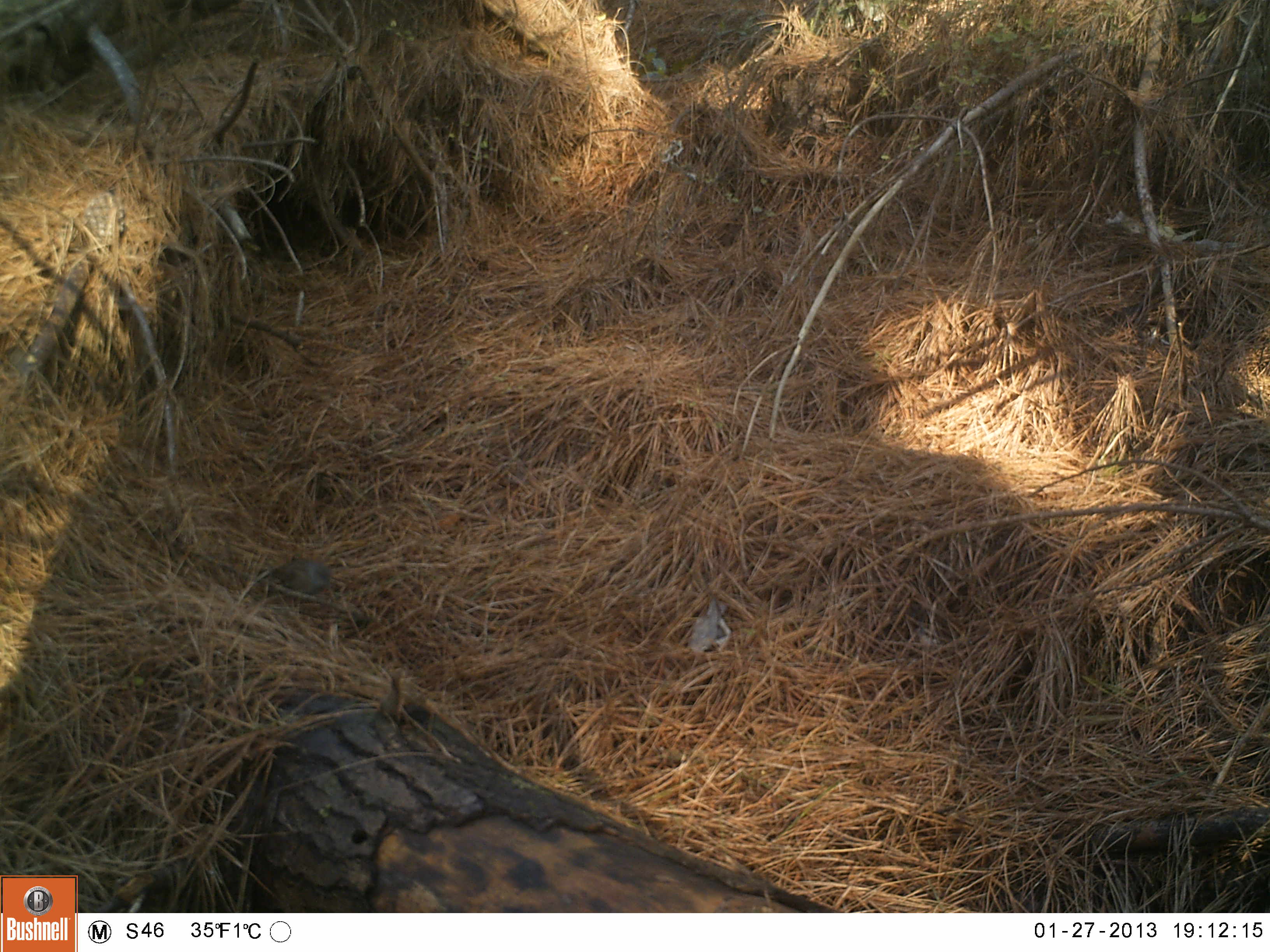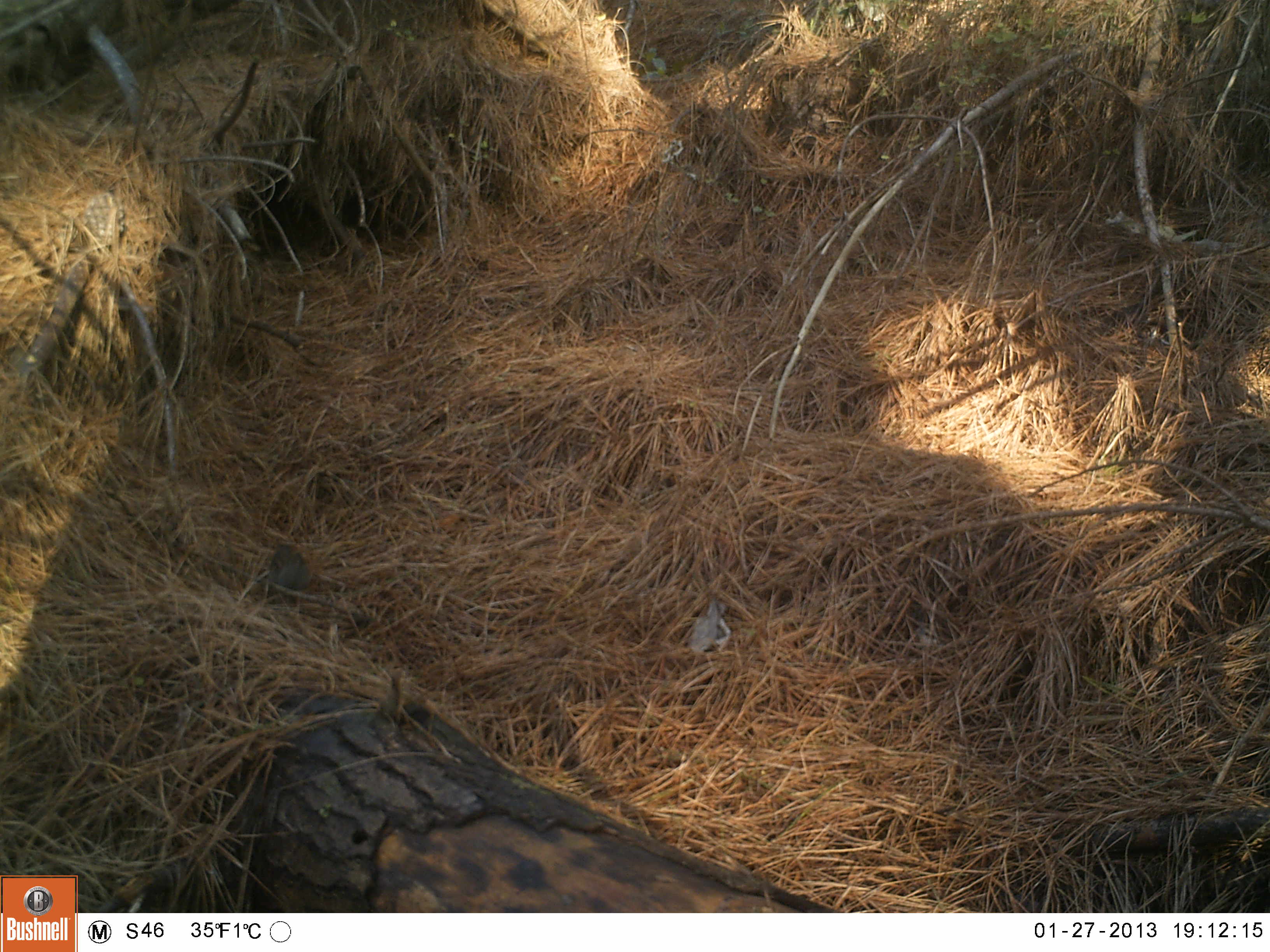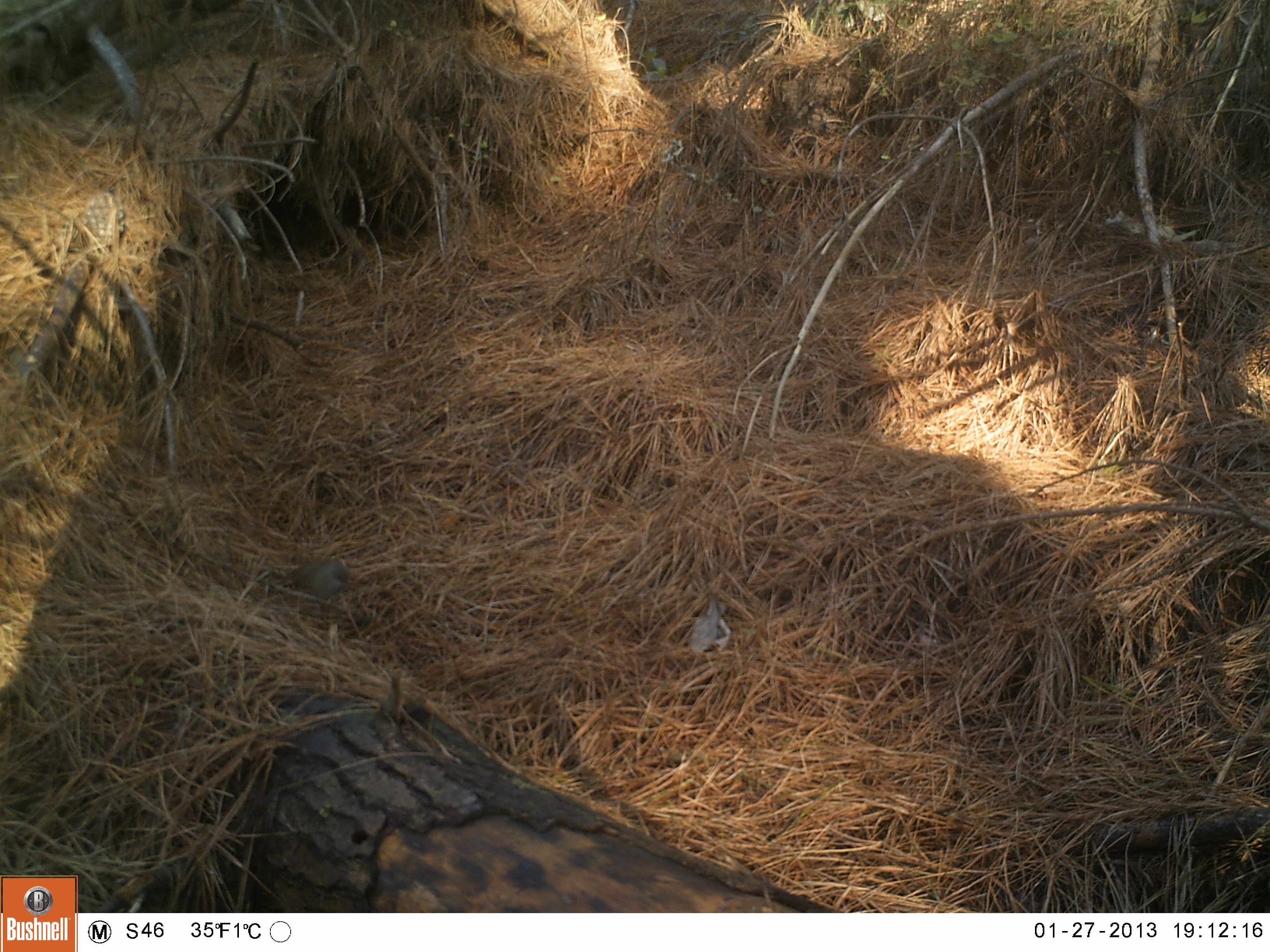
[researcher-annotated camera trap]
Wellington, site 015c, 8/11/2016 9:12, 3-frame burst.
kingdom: Animalia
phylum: Chordata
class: Aves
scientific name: Aves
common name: bird